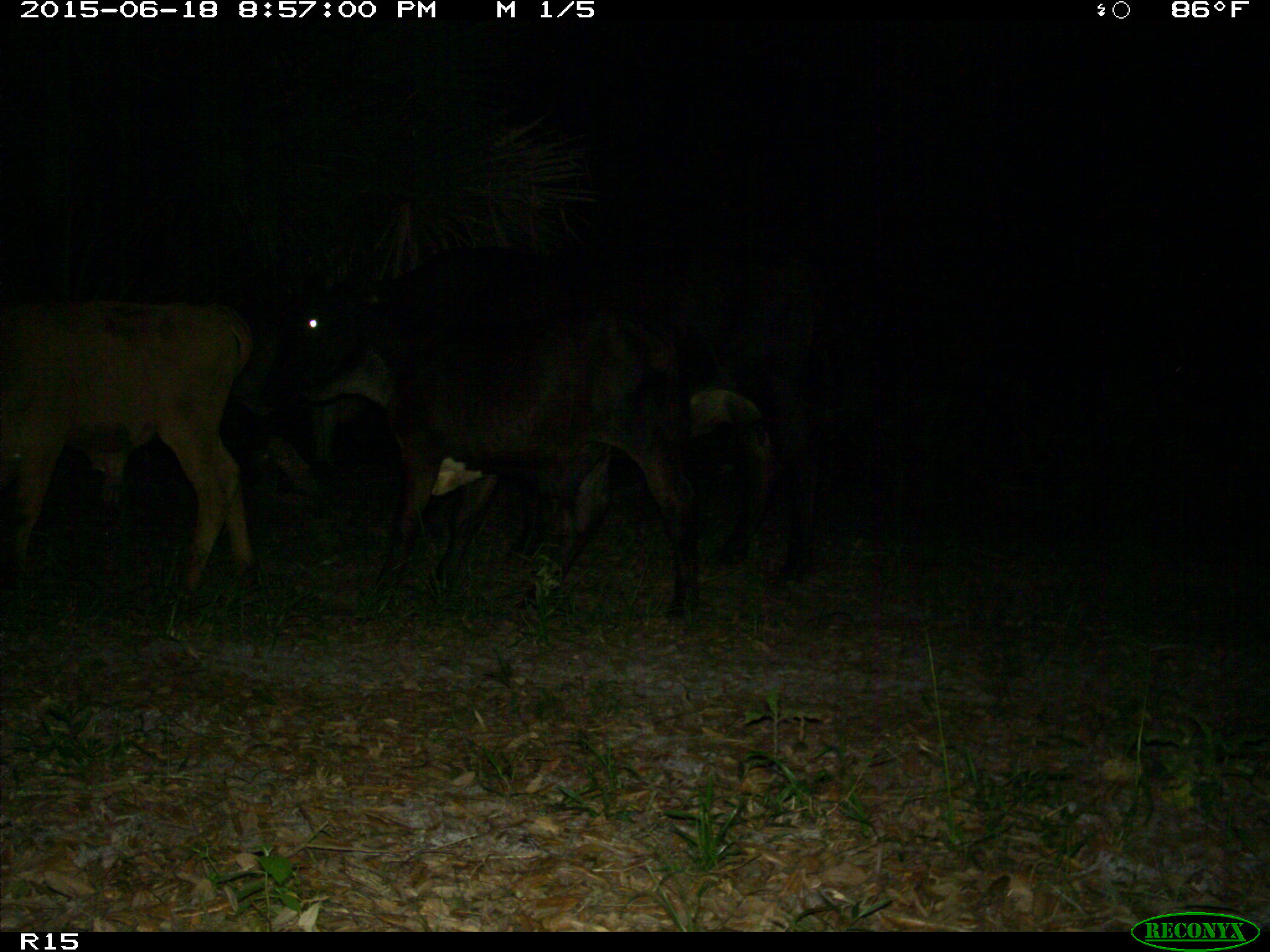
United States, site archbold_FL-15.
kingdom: Animalia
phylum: Chordata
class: Mammalia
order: Artiodactyla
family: Bovidae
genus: Bos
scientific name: Bos taurus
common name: domestic cow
Bos taurus (domestic cow).